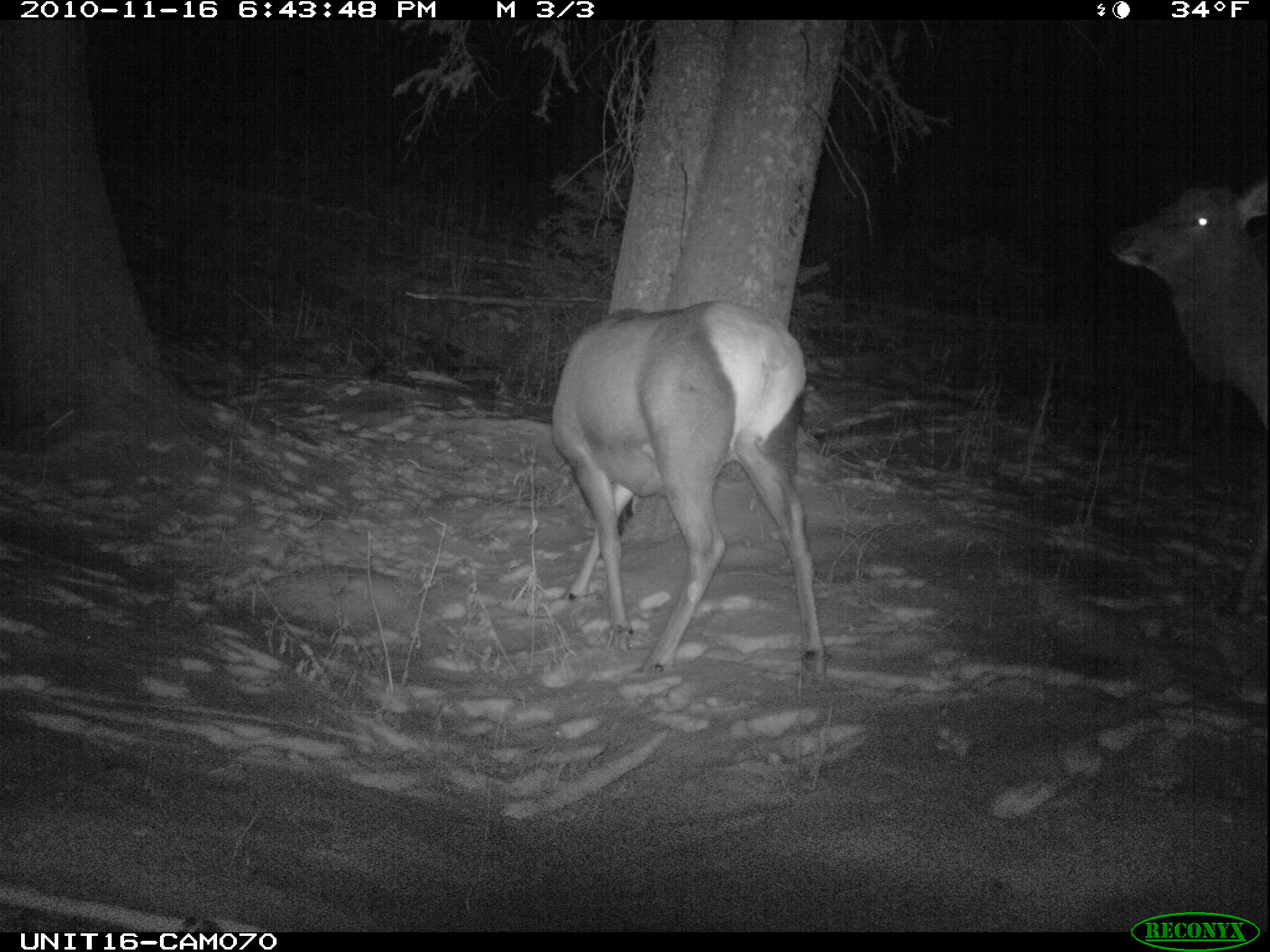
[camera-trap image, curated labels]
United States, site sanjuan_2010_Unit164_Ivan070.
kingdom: Animalia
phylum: Chordata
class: Mammalia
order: Artiodactyla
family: Cervidae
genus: Cervus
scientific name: Cervus elaphus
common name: red deer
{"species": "Cervus elaphus (red deer)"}